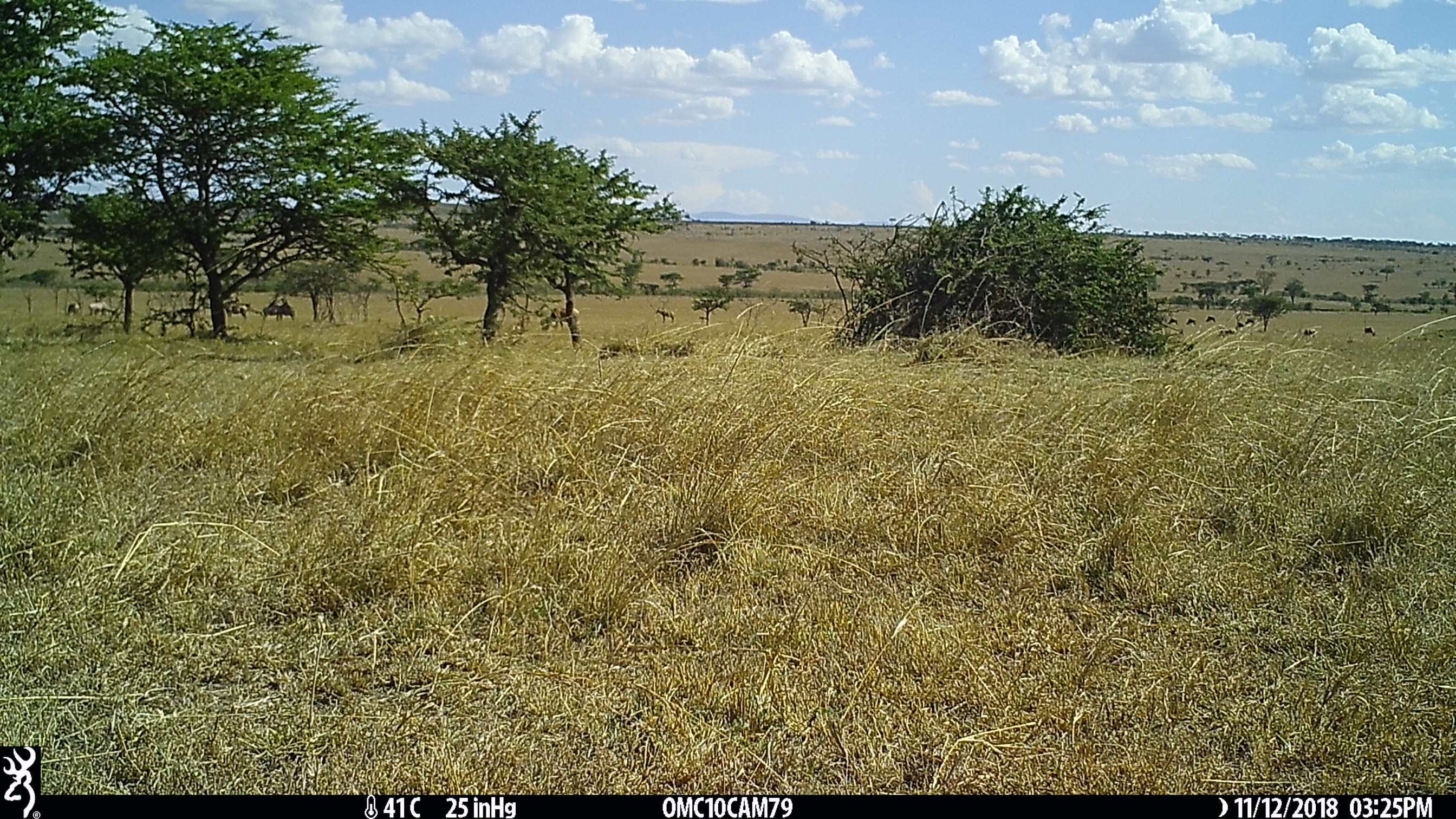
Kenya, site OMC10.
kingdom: Animalia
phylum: Chordata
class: Mammalia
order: Artiodactyla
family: Bovidae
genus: Damaliscus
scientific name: Damaliscus lunatus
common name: topi